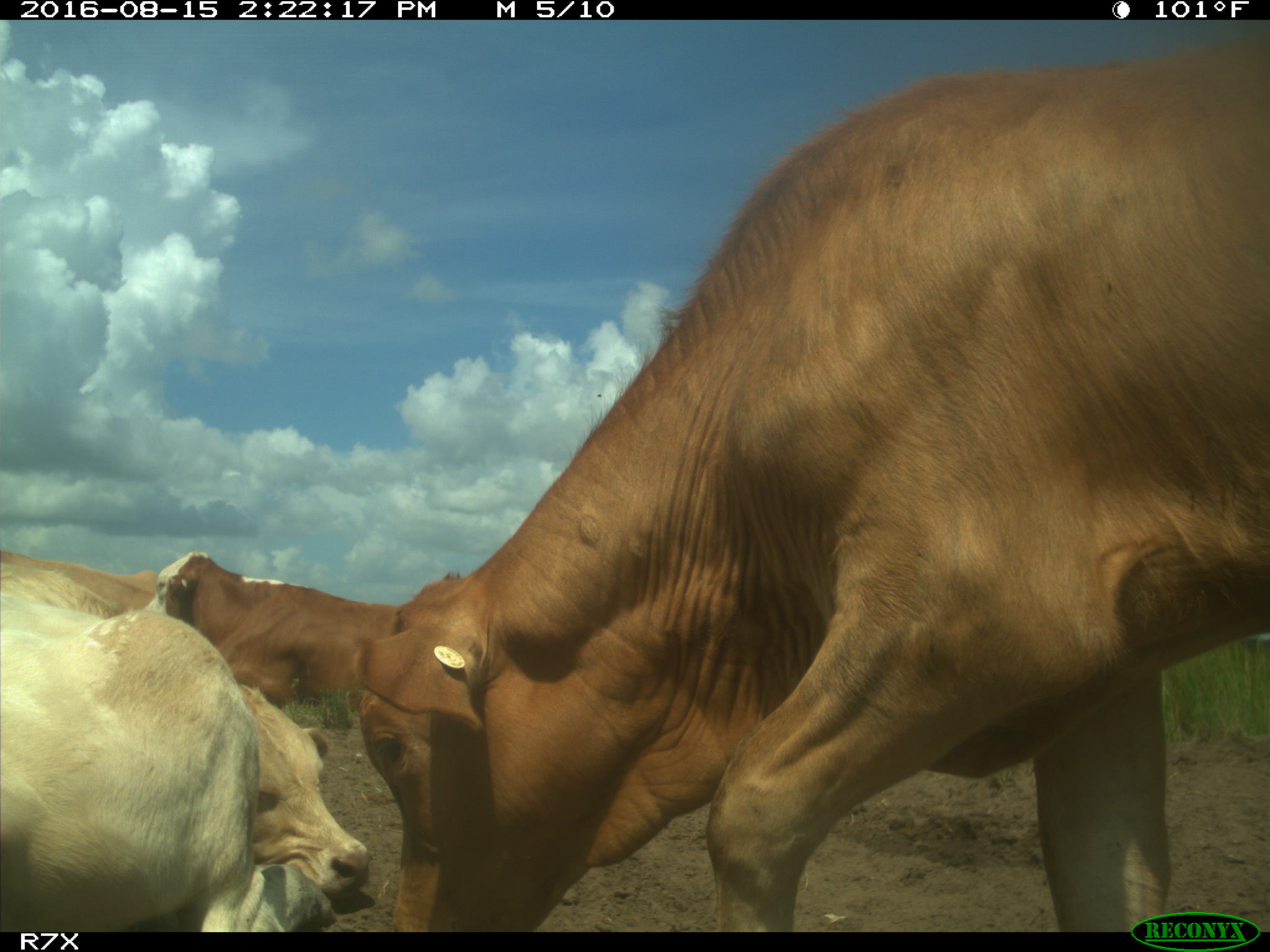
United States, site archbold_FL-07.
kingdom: Animalia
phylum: Chordata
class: Mammalia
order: Artiodactyla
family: Bovidae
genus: Bos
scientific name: Bos taurus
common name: domestic cow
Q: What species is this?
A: Bos taurus (domestic cow).